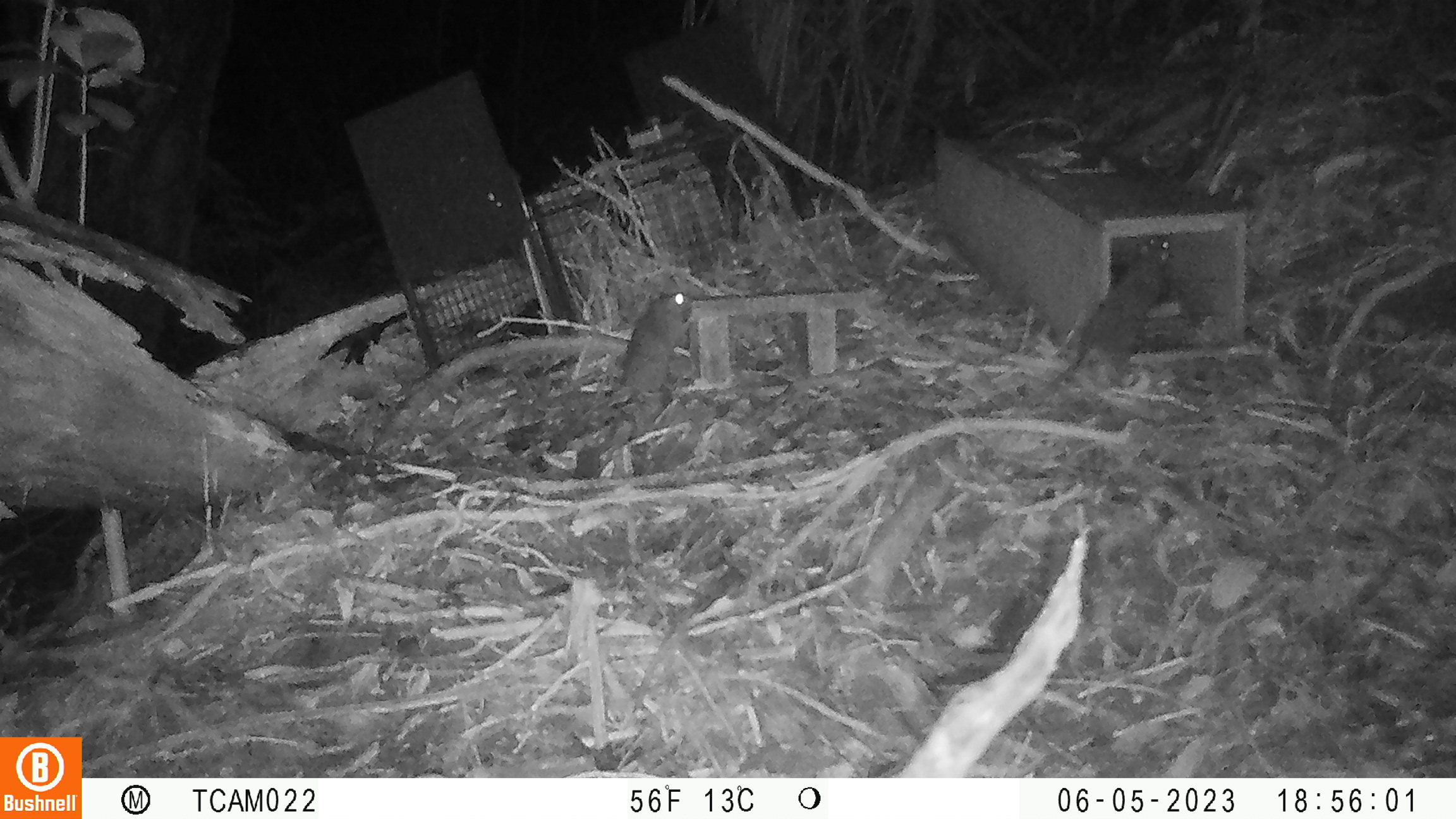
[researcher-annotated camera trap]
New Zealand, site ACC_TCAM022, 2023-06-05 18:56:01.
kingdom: Animalia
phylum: Chordata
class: Mammalia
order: Rodentia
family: Muridae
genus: Rattus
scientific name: Rattus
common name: rat